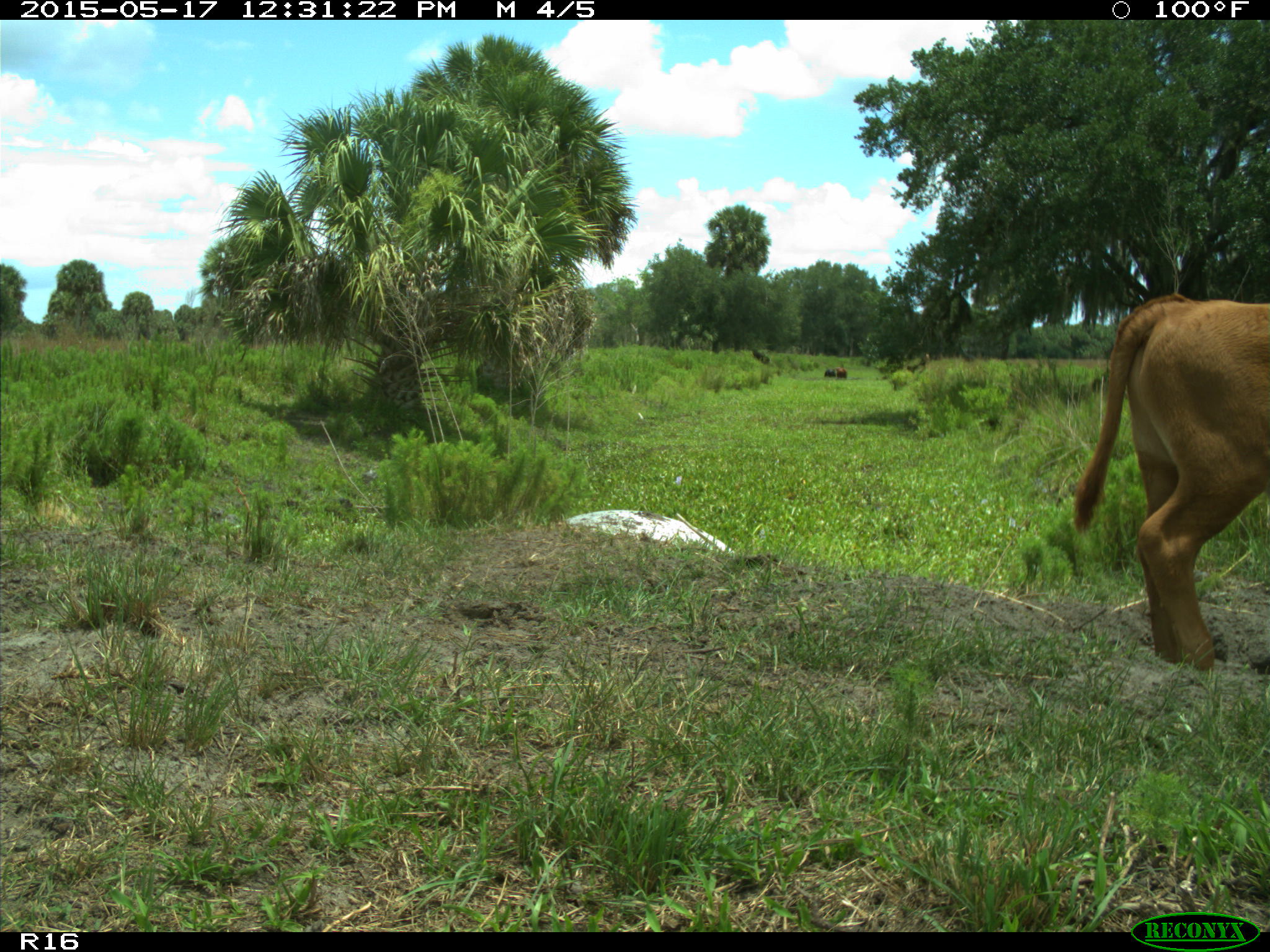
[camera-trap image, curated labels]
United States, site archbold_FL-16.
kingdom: Animalia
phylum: Chordata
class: Mammalia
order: Artiodactyla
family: Bovidae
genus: Bos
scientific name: Bos taurus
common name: domestic cow